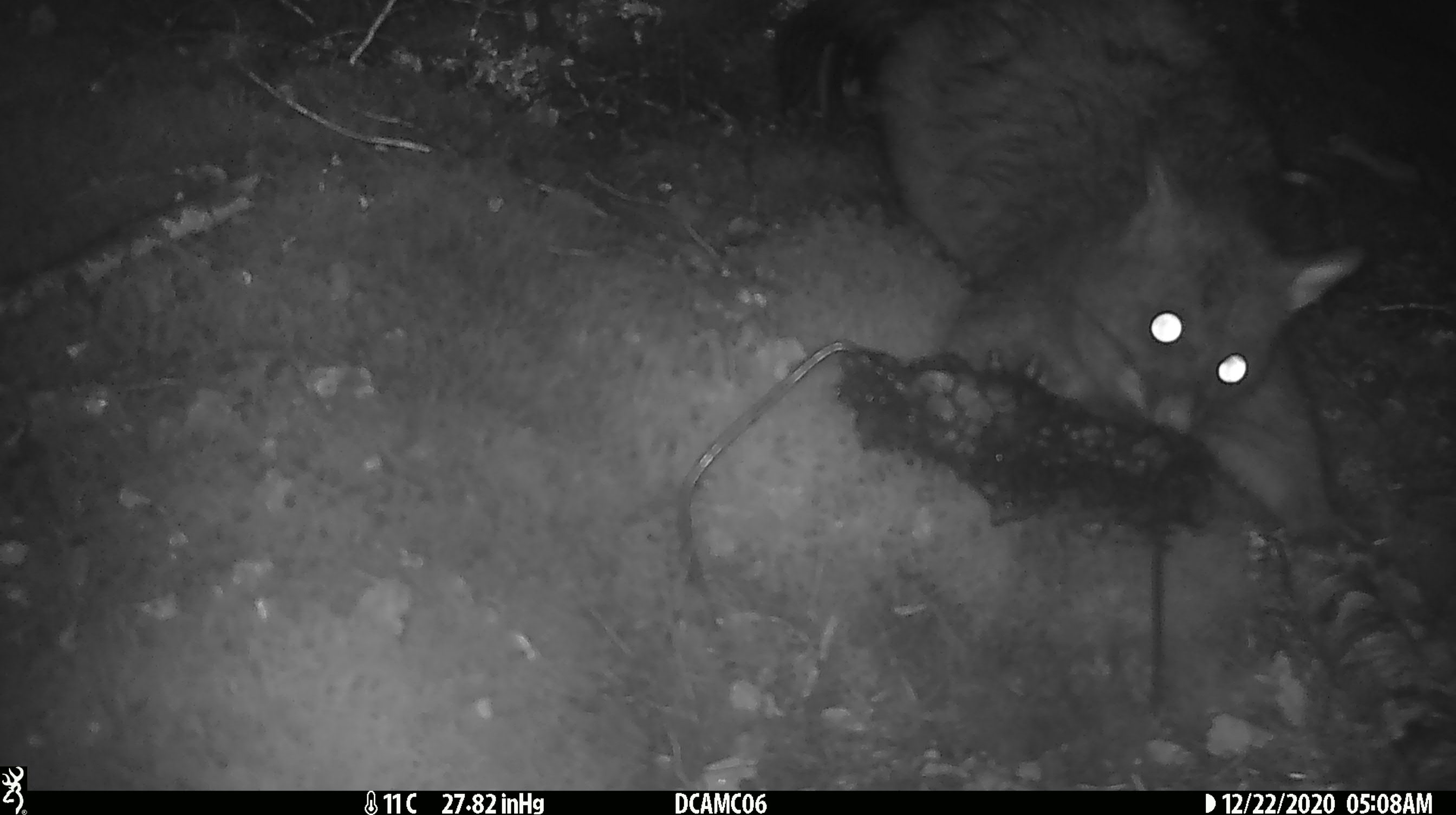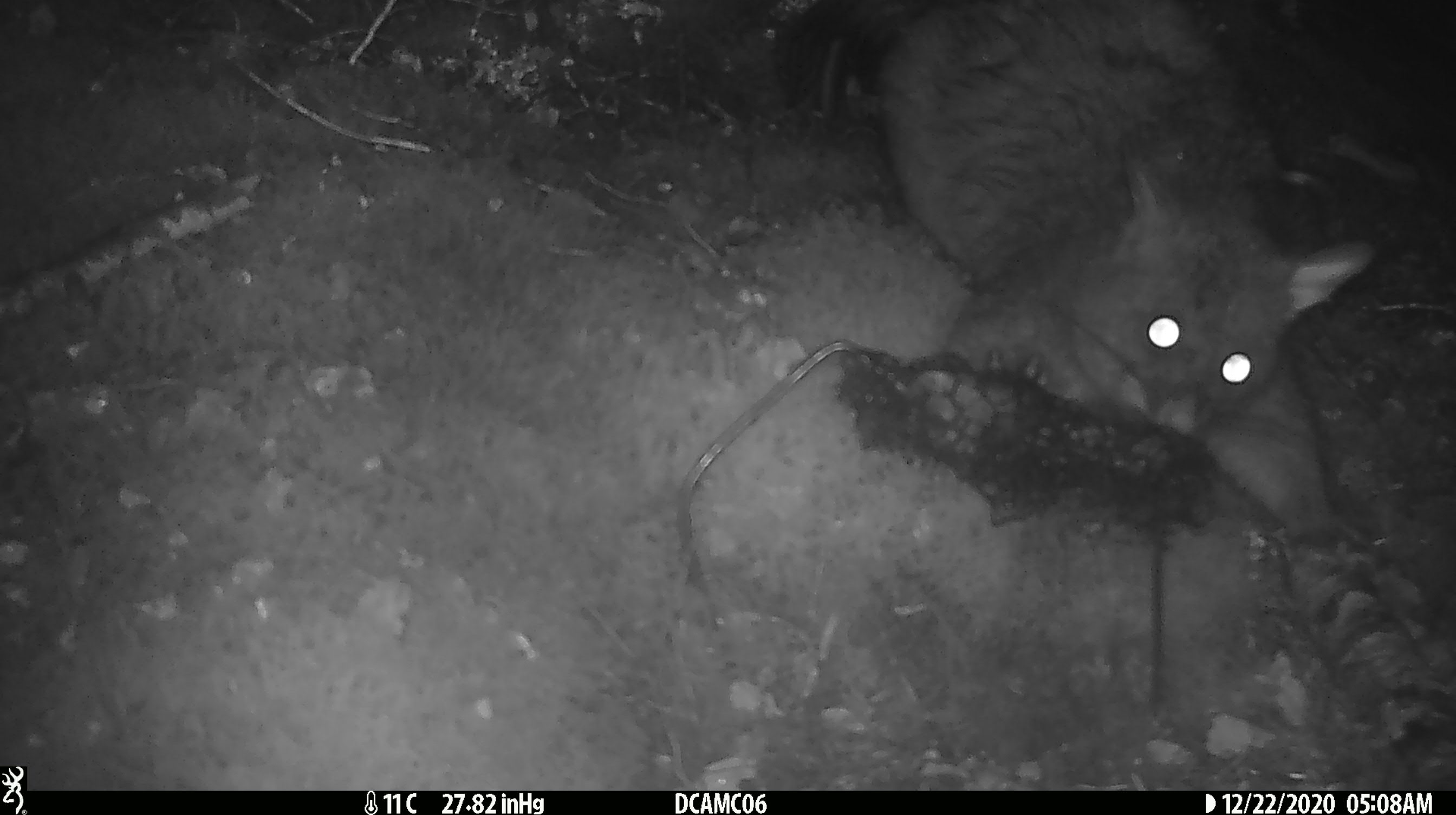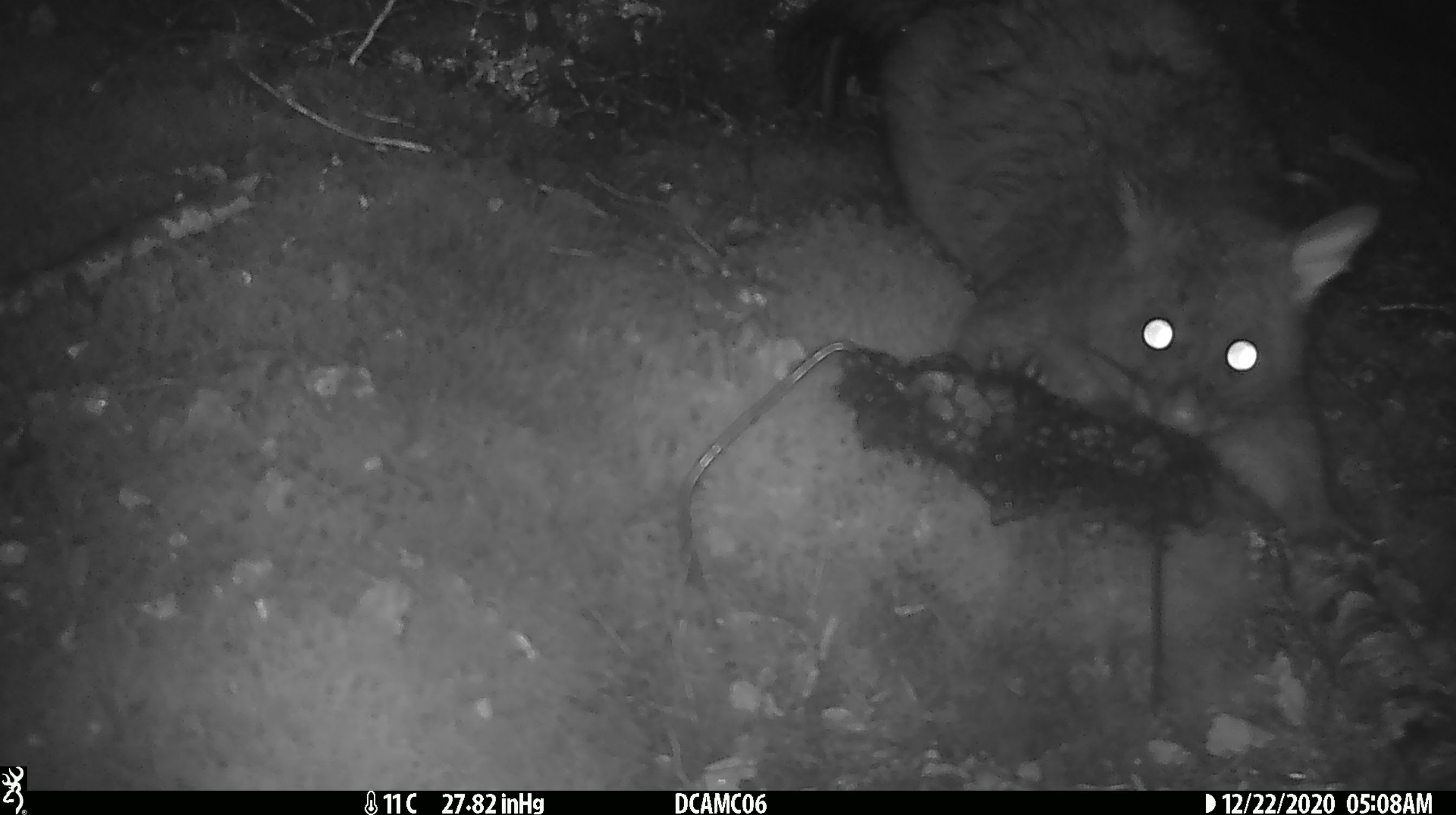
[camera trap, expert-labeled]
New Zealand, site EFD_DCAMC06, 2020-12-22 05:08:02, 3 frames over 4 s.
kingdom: Animalia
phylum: Chordata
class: Mammalia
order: Diprotodontia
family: Phalangeridae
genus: Trichosurus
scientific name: Trichosurus vulpecula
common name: common brushtail possum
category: possum